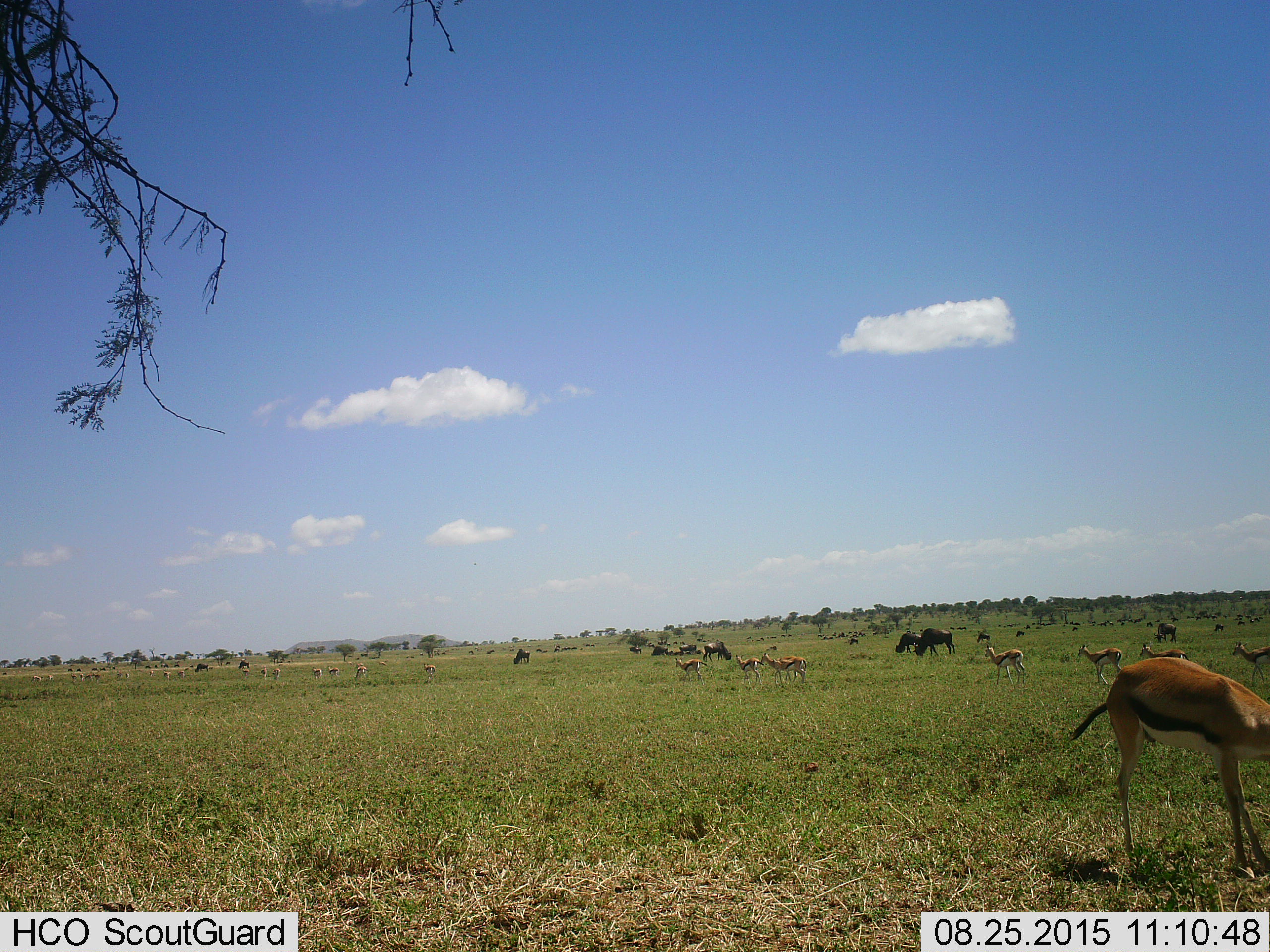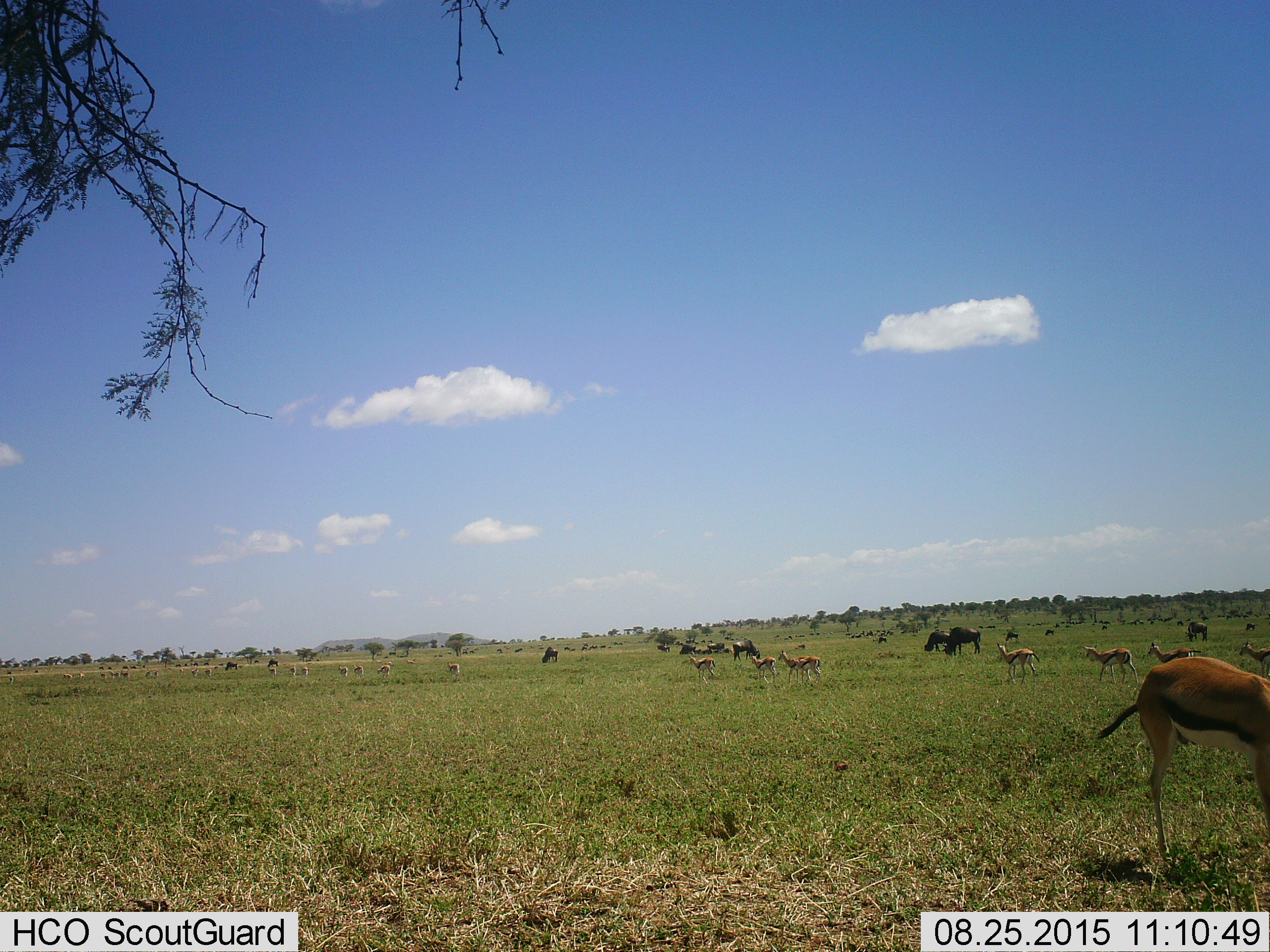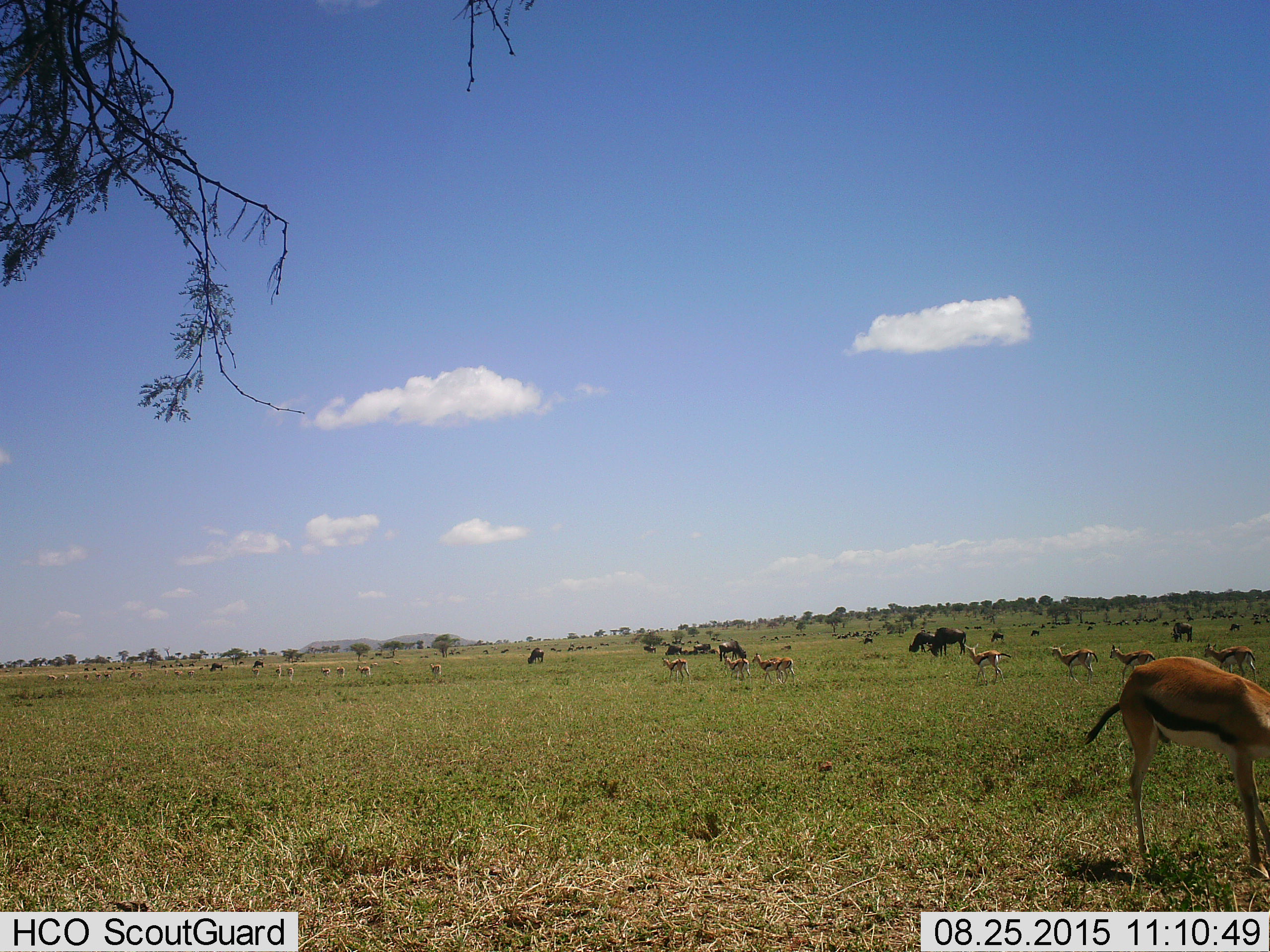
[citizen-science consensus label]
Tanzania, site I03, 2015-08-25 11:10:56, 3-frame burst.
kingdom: Animalia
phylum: Chordata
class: Mammalia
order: Artiodactyla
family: Bovidae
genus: Eudorcas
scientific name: Eudorcas thomsonii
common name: thomson's gazelle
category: gazellethomsons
Gazellethomsons (thomson's gazelle) (Eudorcas thomsonii), count 11-50. Behavior (volunteer vote fractions): standing 67%, resting 0%, moving 56%, interacting 0%. Young present (vote fraction): 0%. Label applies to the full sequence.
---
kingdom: Animalia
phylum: Chordata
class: Mammalia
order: Artiodactyla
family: Bovidae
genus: Connochaetes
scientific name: Connochaetes taurinus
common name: blue wildebeest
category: wildebeest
Wildebeest (blue wildebeest) (Connochaetes taurinus), count 11-50. Behavior (volunteer vote fractions): standing 57%, resting 0%, moving 71%, interacting 0%. Young present (vote fraction): 0%. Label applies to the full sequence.